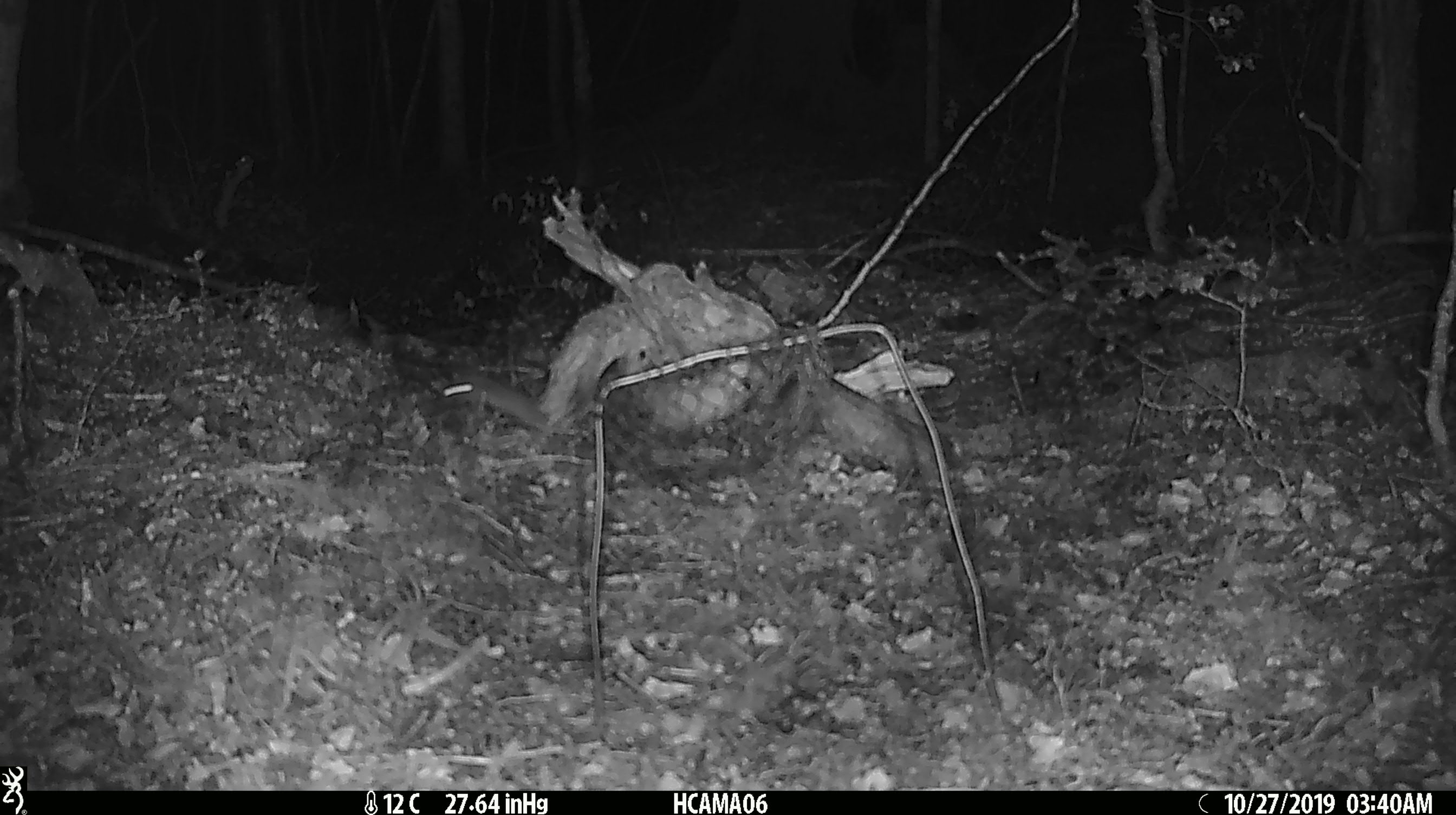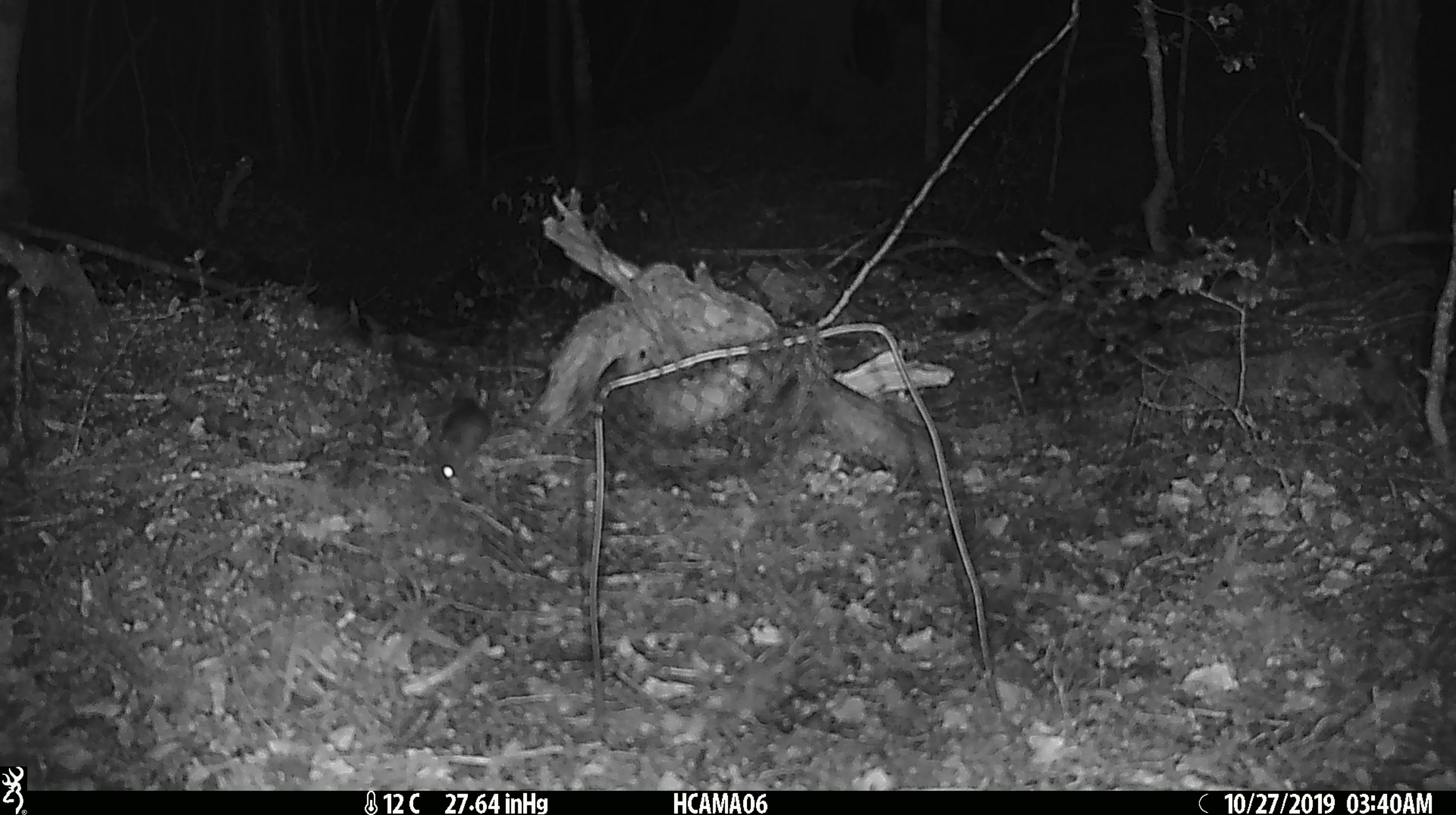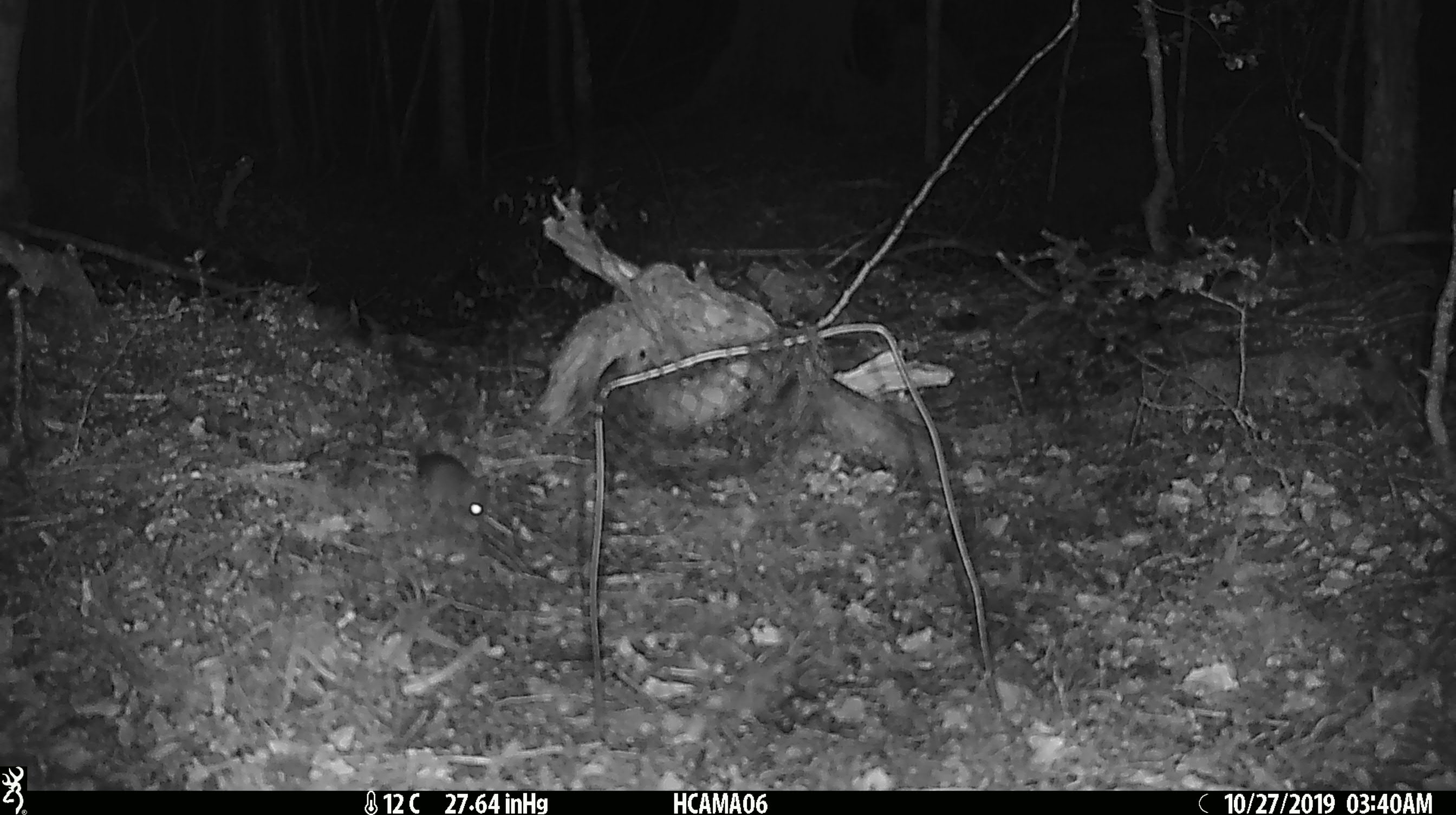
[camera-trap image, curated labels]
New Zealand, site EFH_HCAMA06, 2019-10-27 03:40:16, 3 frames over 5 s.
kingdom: Animalia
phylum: Chordata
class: Mammalia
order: Rodentia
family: Muridae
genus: Mus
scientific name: Mus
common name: mouse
Mouse (Mus).